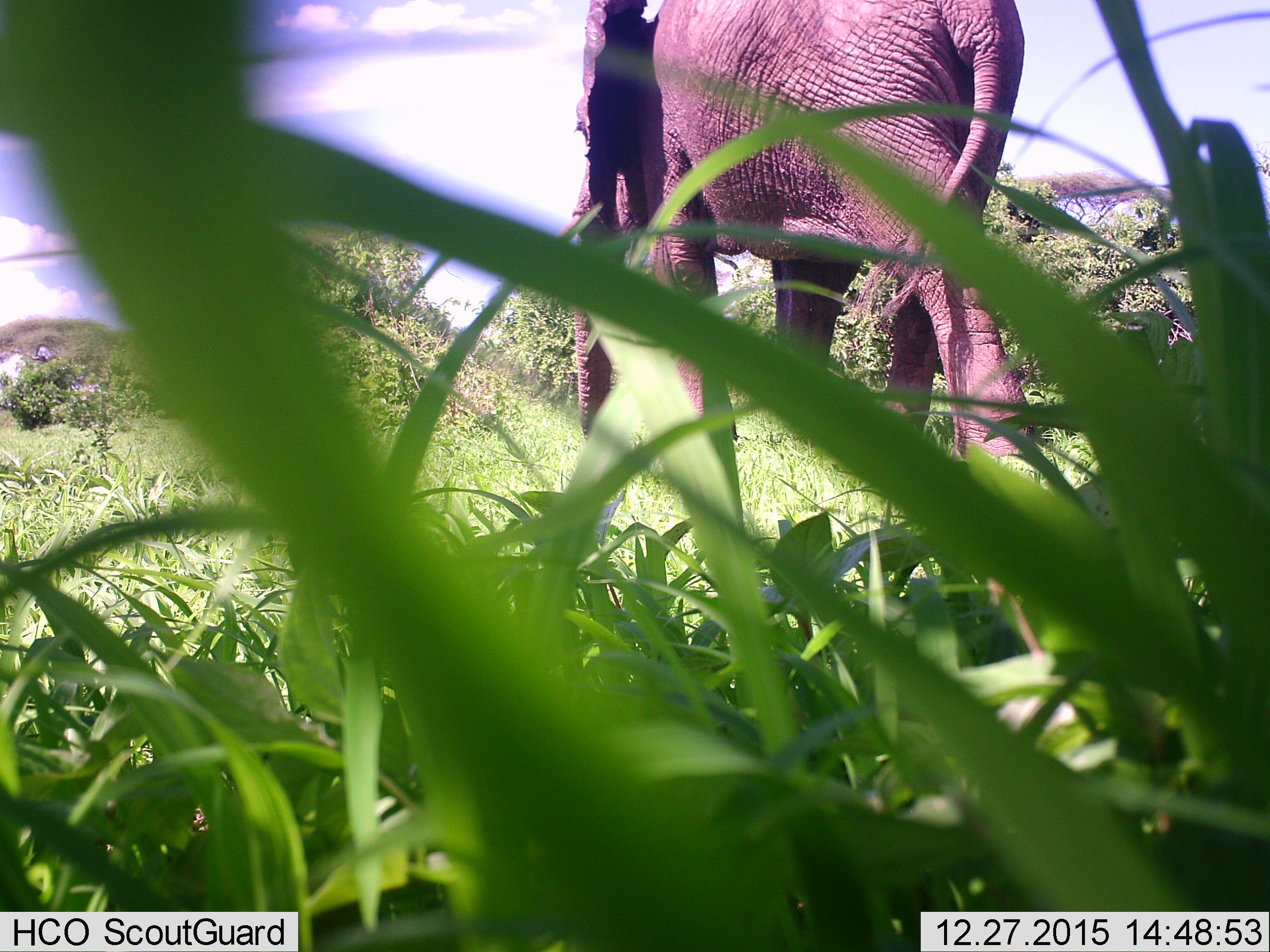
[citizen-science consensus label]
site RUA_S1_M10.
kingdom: Animalia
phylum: Chordata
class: Mammalia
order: Proboscidea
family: Elephantidae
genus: Loxodonta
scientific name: Loxodonta africana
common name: african bush elephant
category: elephant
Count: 1.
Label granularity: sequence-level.